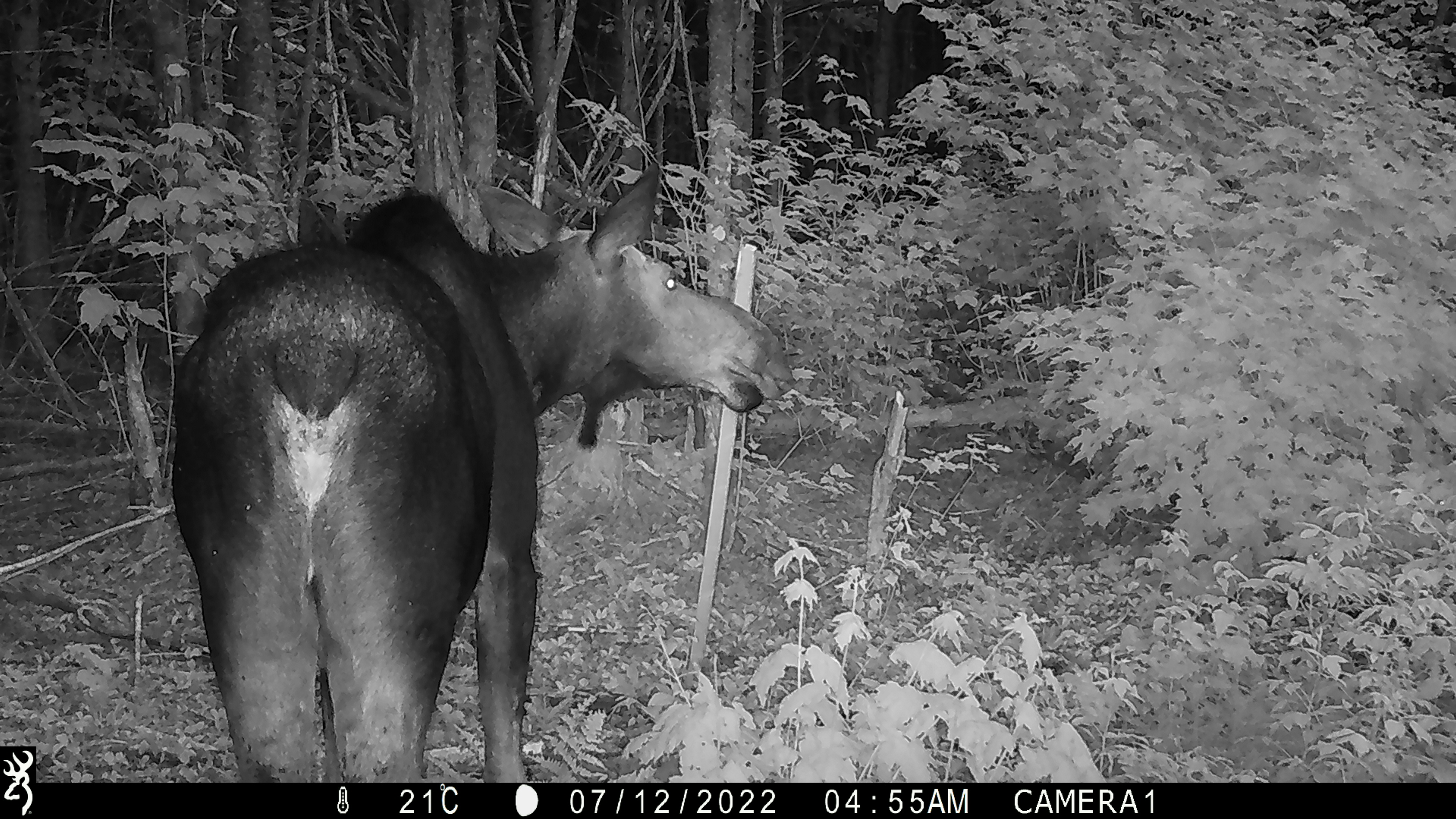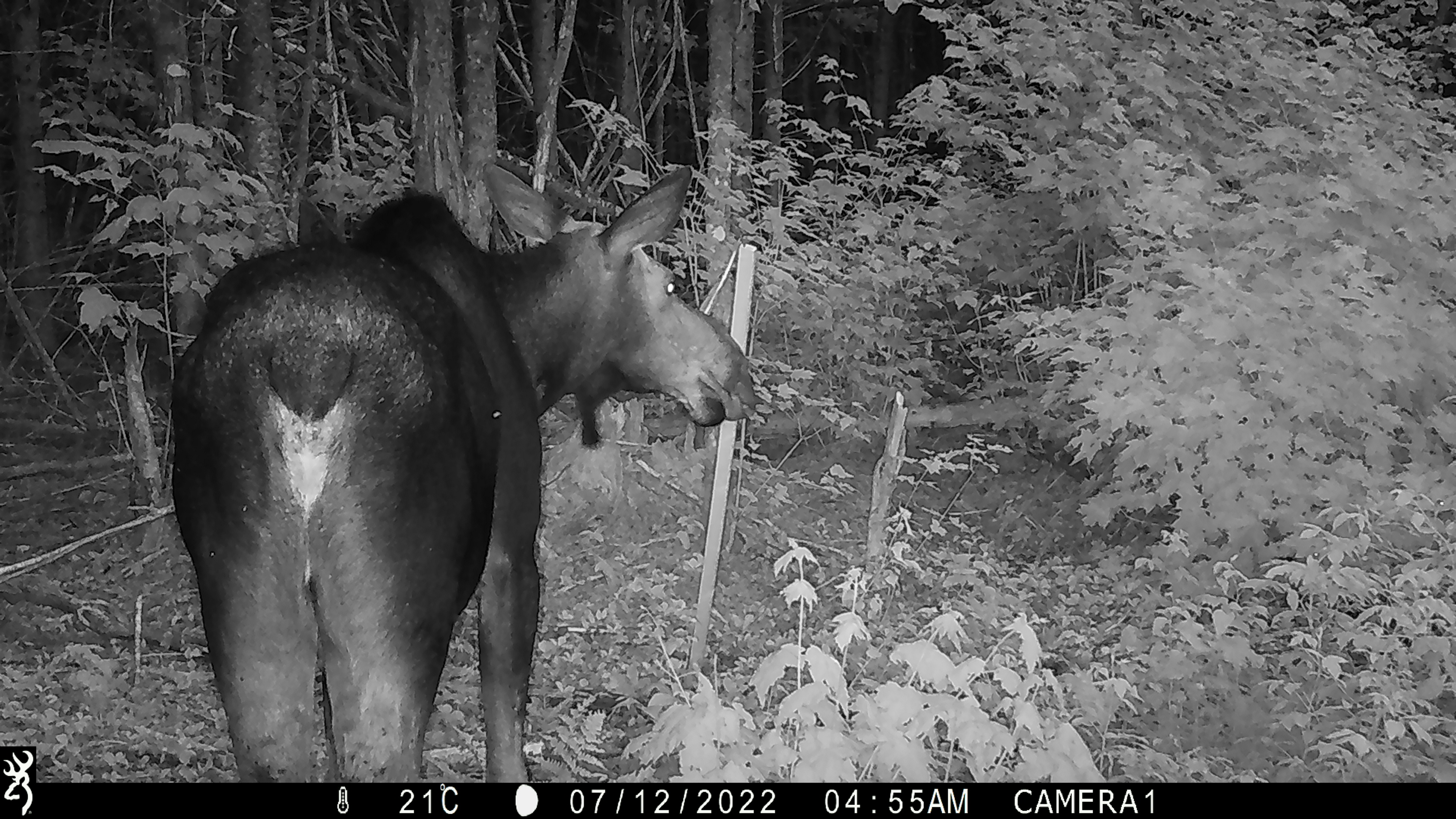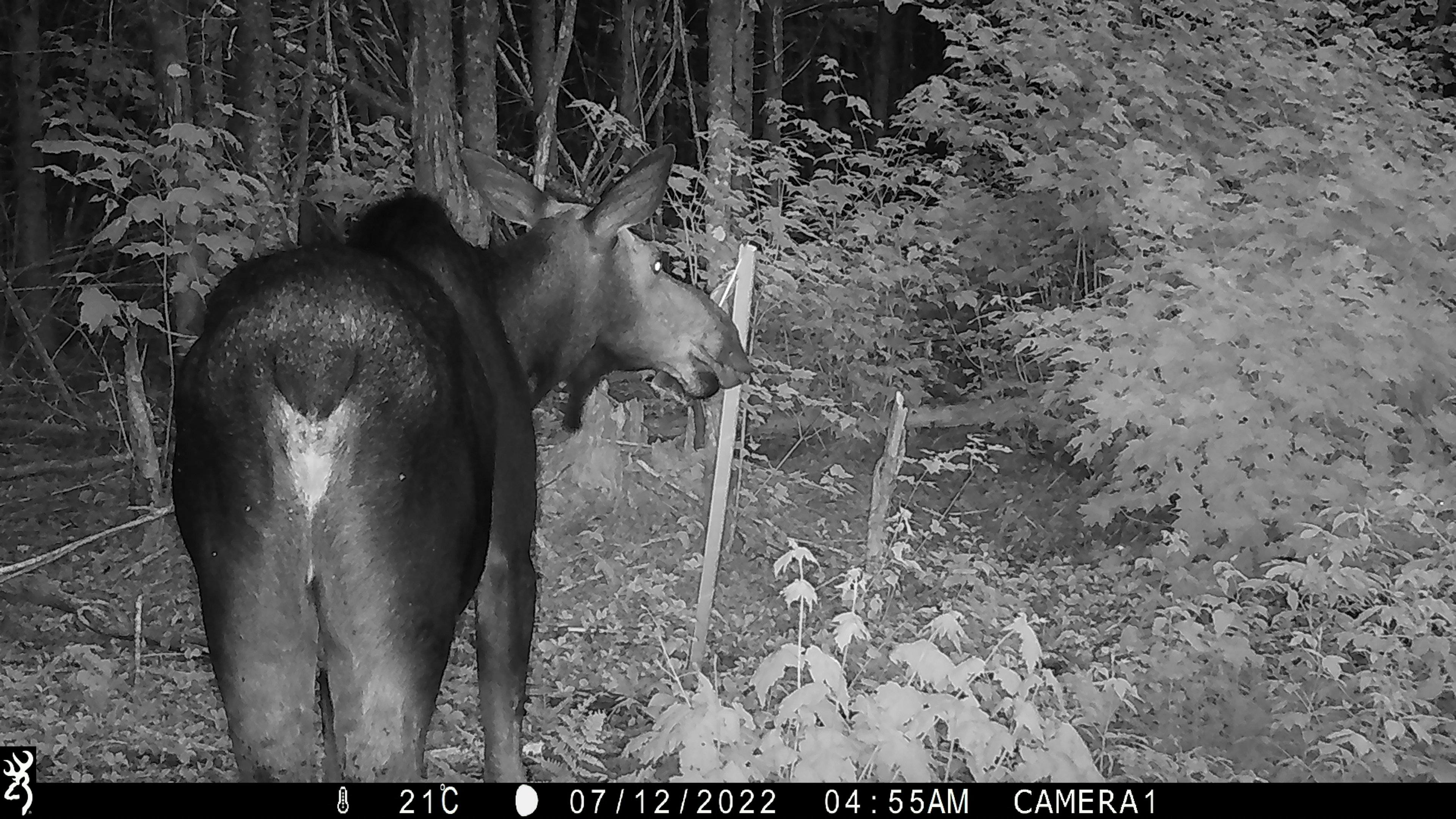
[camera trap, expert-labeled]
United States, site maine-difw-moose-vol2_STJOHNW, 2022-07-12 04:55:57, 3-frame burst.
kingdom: Animalia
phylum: Chordata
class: Mammalia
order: Artiodactyla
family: Cervidae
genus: Alces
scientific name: Alces alces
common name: moose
Moose (Alces alces).